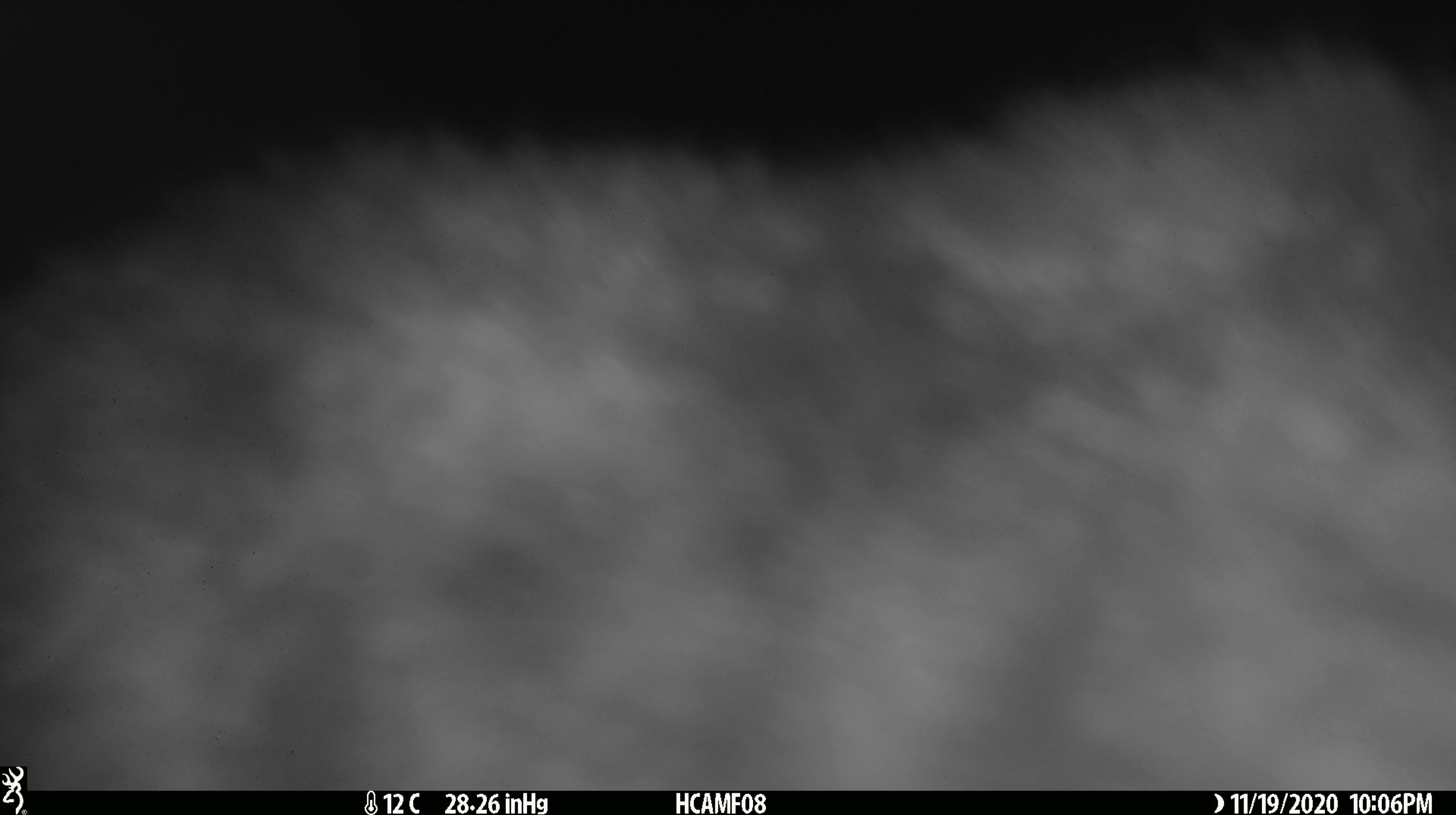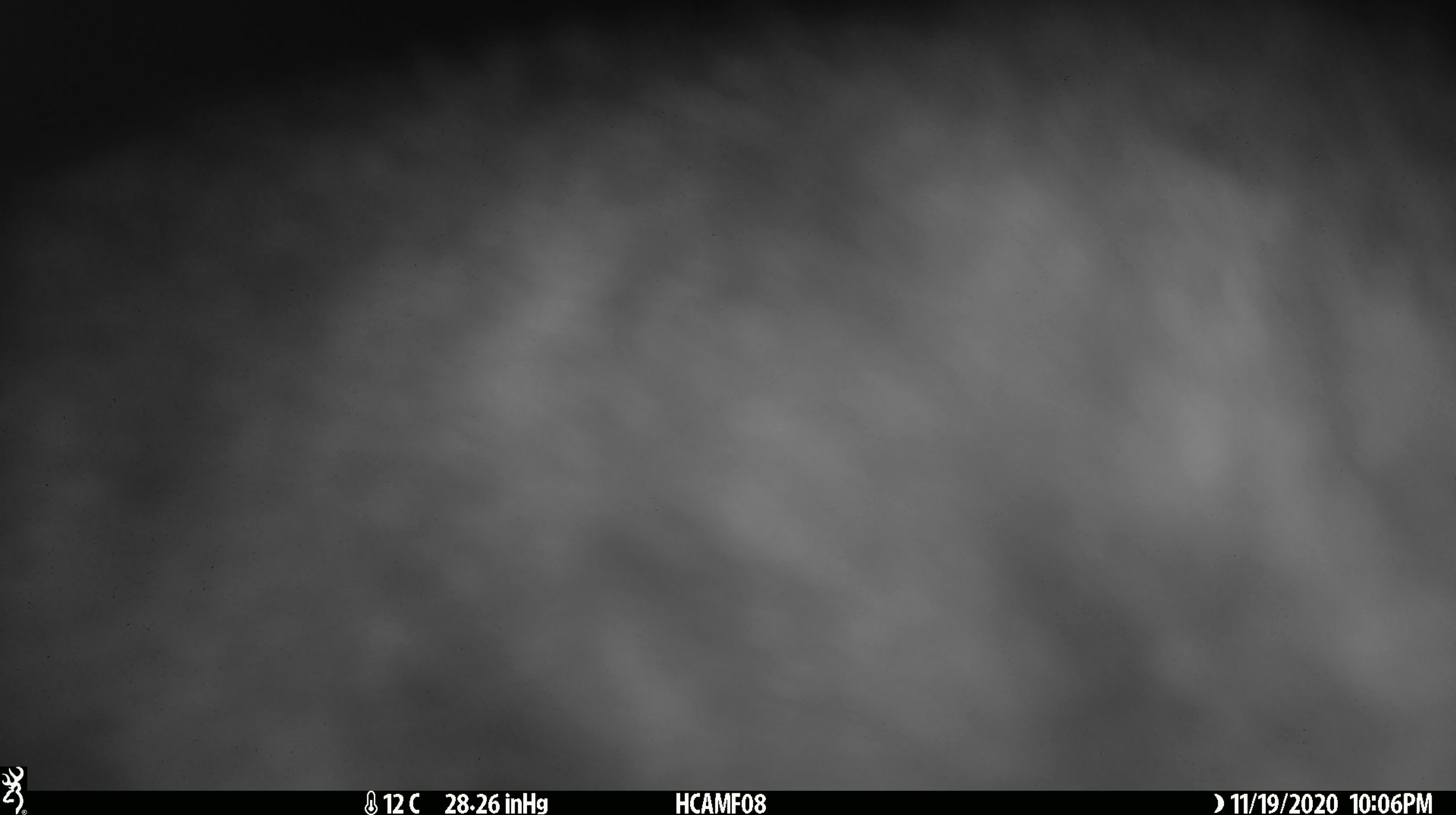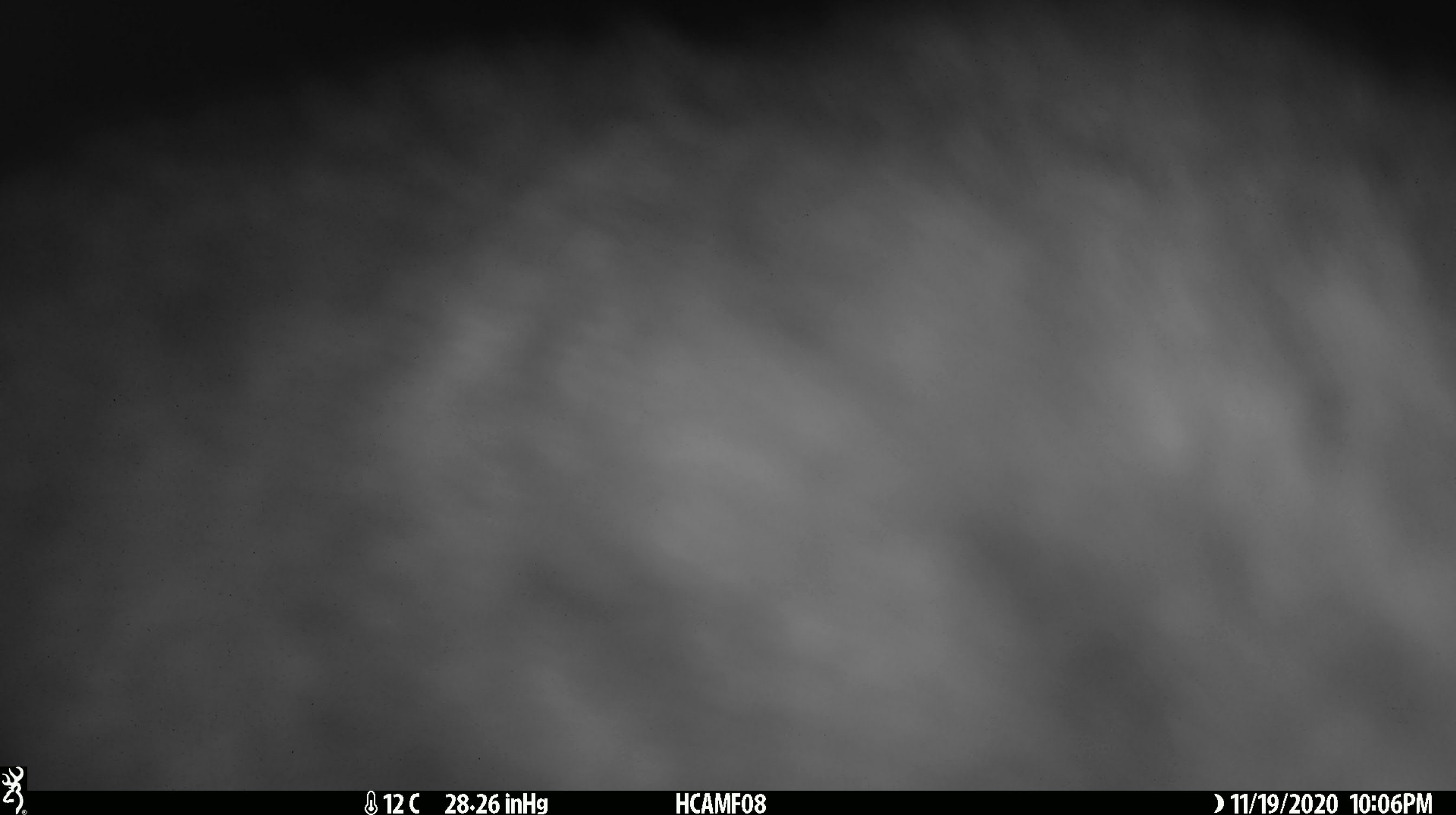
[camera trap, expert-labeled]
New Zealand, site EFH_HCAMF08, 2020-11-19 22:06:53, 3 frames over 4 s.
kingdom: Animalia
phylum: Chordata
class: Mammalia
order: Carnivora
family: Felidae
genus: Felis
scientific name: Felis catus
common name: domestic cat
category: cat